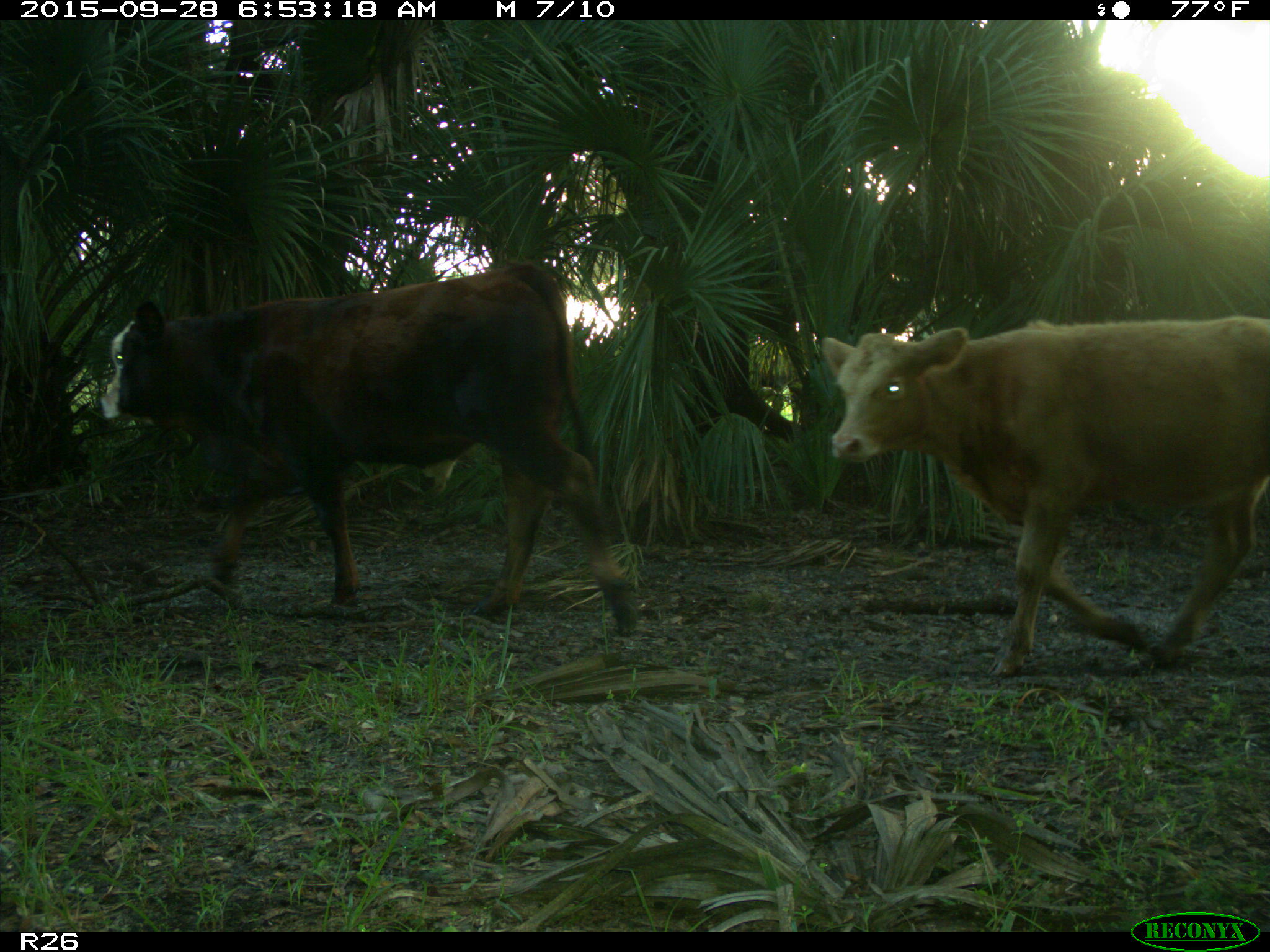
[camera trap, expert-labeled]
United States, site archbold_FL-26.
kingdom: Animalia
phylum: Chordata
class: Mammalia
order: Artiodactyla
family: Bovidae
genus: Bos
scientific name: Bos taurus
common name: domestic cow